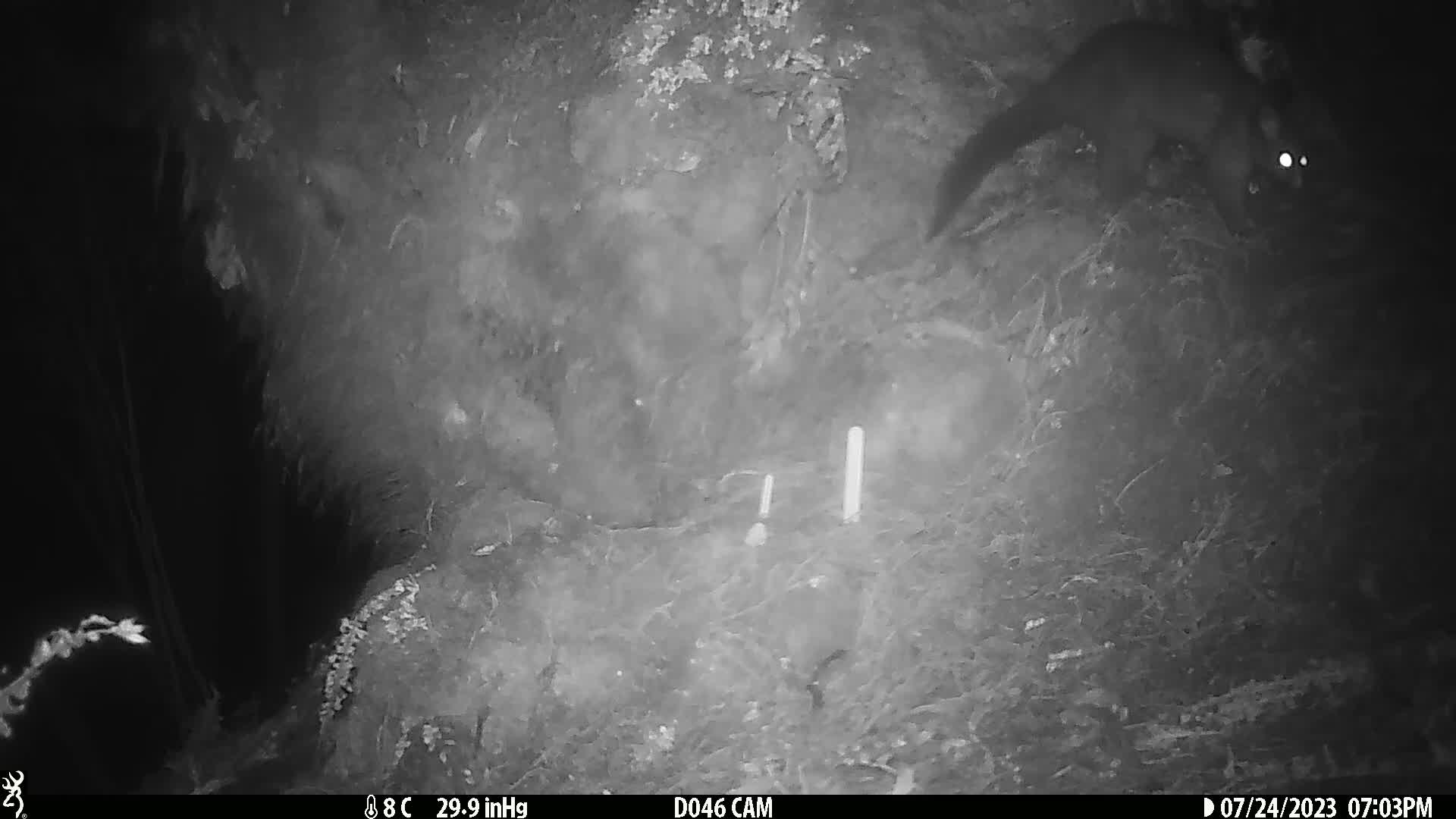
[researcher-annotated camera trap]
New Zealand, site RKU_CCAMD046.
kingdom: Animalia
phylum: Chordata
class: Mammalia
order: Diprotodontia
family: Phalangeridae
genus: Trichosurus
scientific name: Trichosurus vulpecula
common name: common brushtail possum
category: possum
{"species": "possum (common brushtail possum) (Trichosurus vulpecula)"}